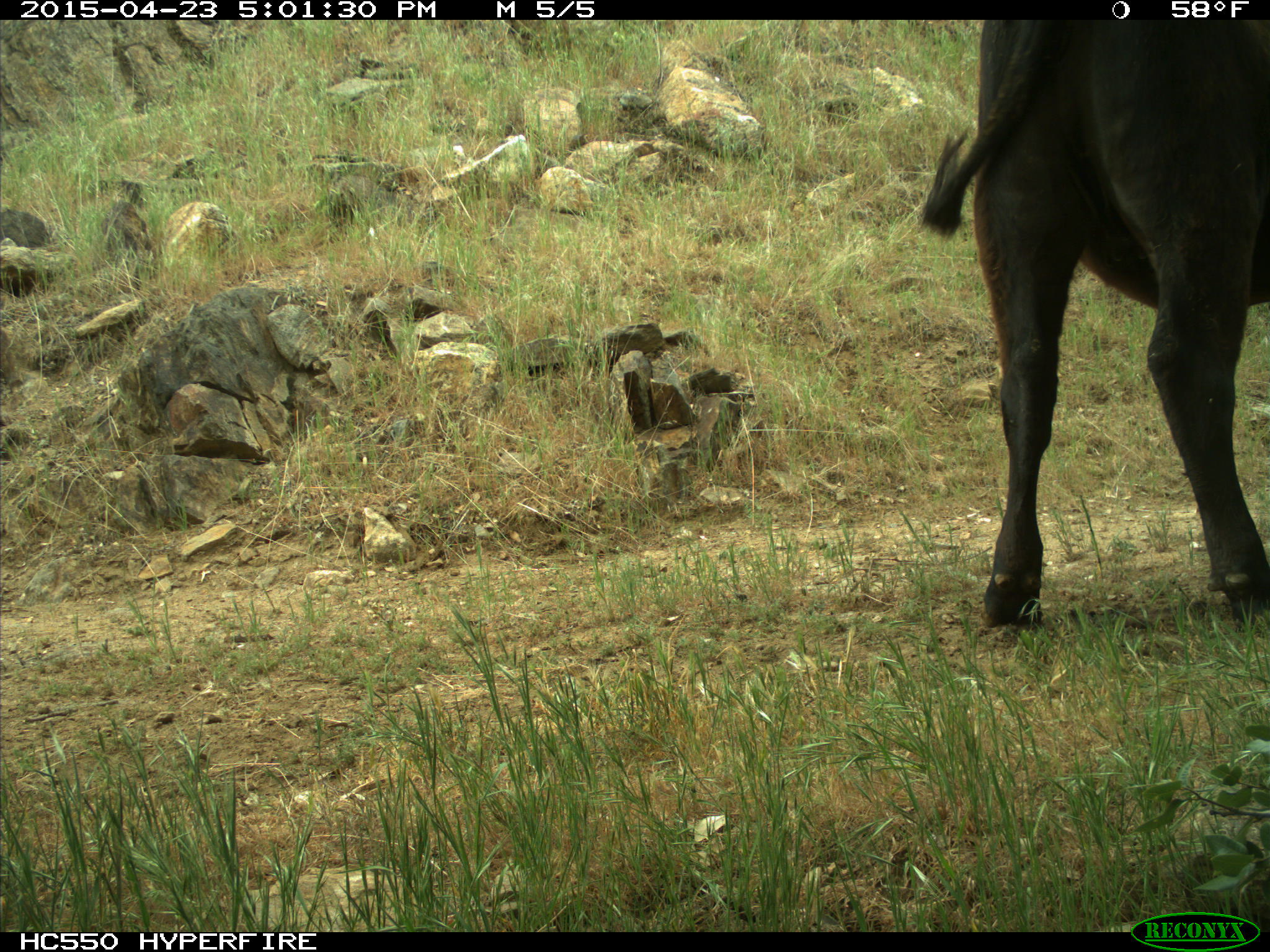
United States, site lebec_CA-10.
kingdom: Animalia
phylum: Chordata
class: Mammalia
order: Artiodactyla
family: Bovidae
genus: Bos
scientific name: Bos taurus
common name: domestic cow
Bos taurus (domestic cow).